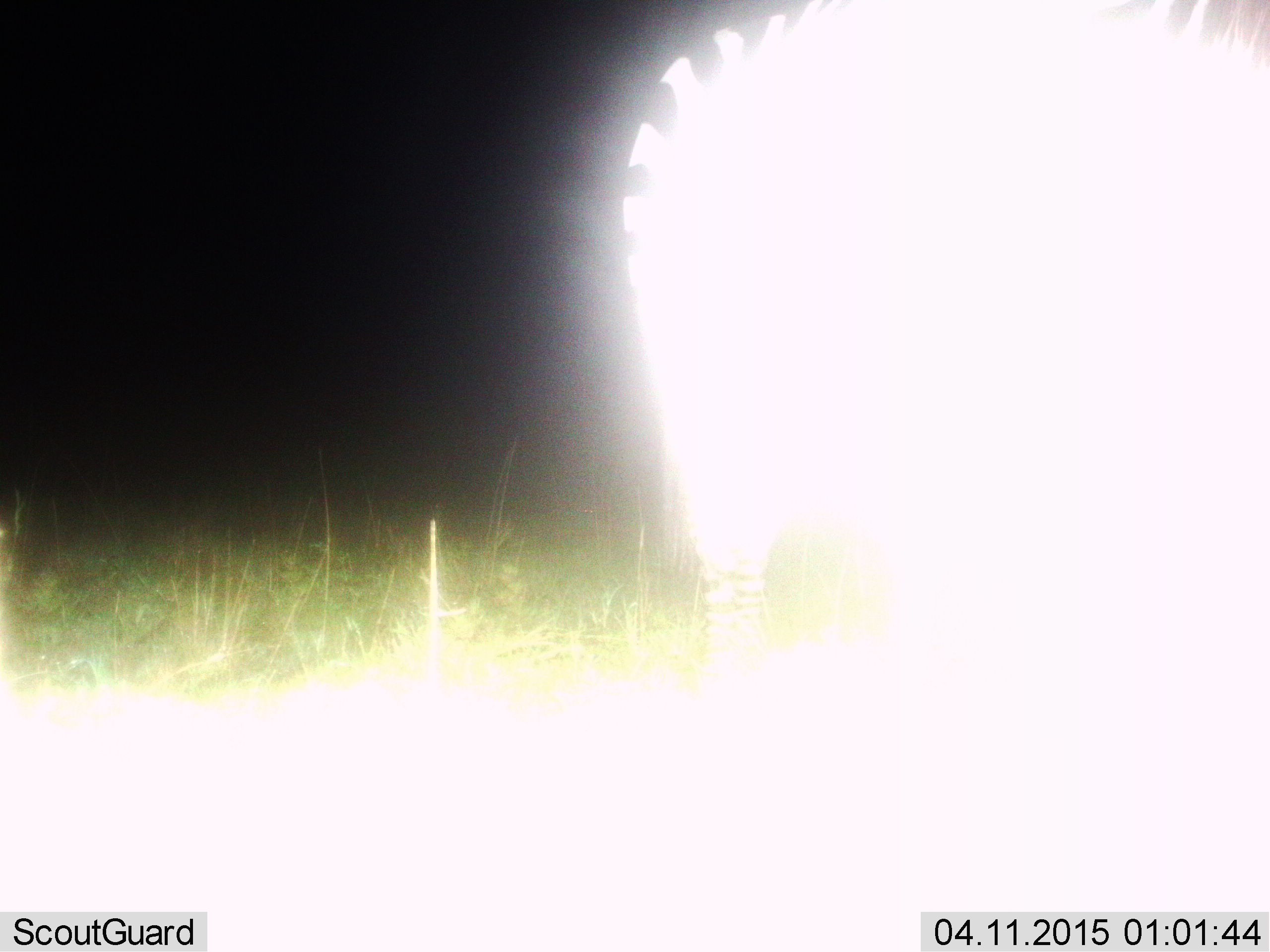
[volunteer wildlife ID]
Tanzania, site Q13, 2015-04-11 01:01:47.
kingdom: Animalia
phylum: Chordata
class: Mammalia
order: Perissodactyla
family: Equidae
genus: Equus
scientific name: Equus quagga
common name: plains zebra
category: zebra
Zebra (plains zebra) (Equus quagga), count 1. Behavior (volunteer vote fractions): standing 90%, resting 0%, moving 10%, interacting 0%. Young present (vote fraction): 0%. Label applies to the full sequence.